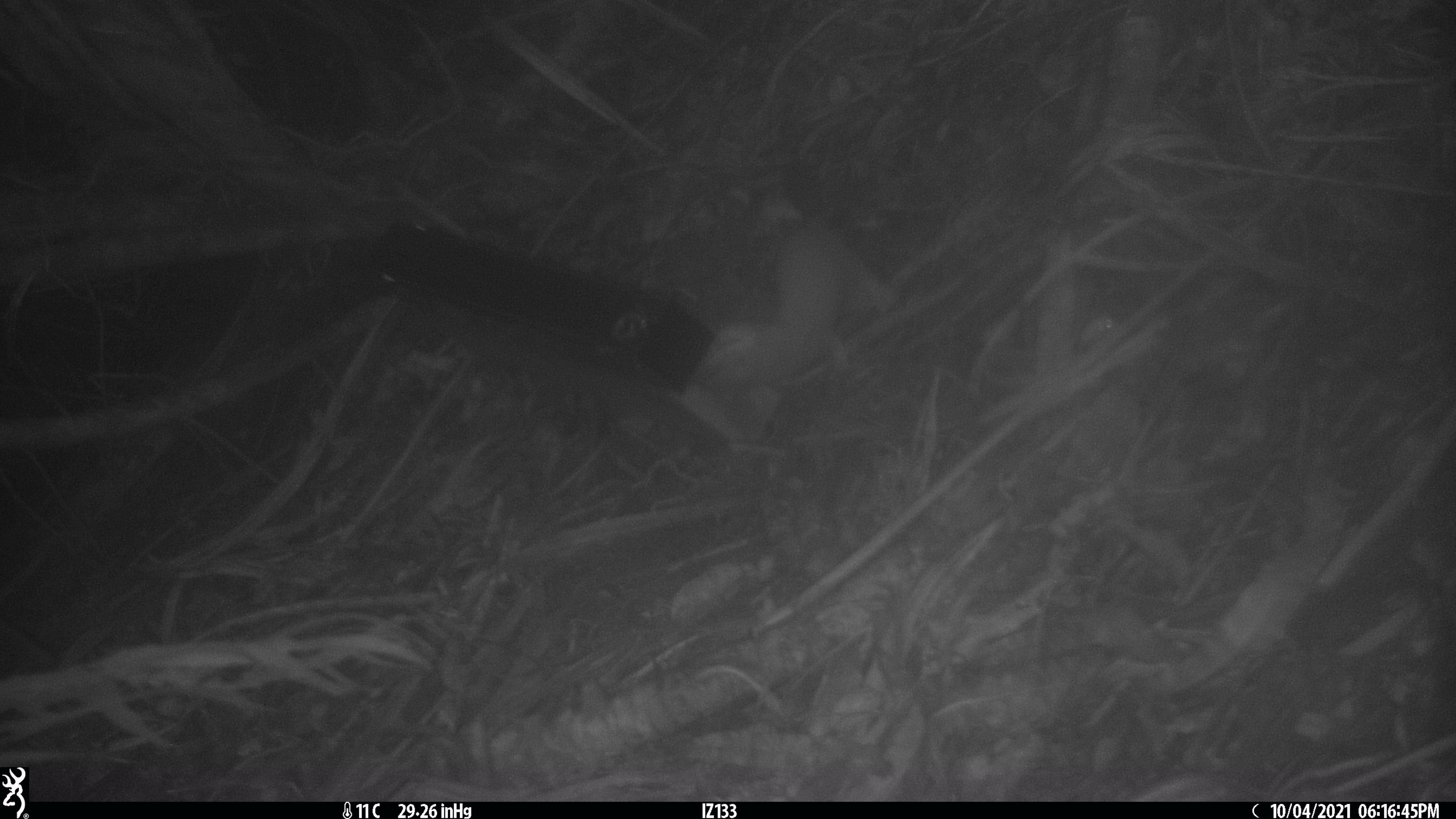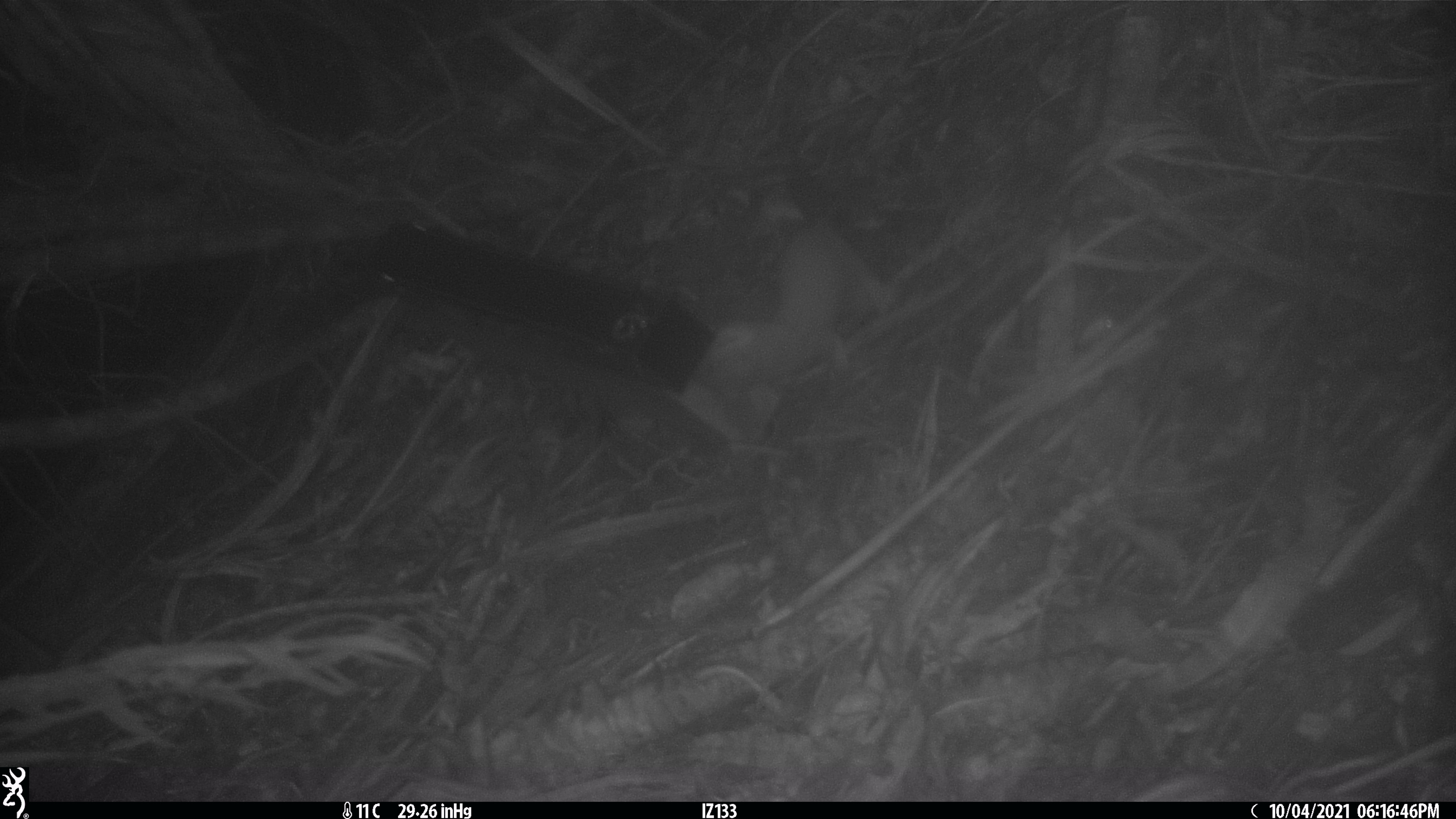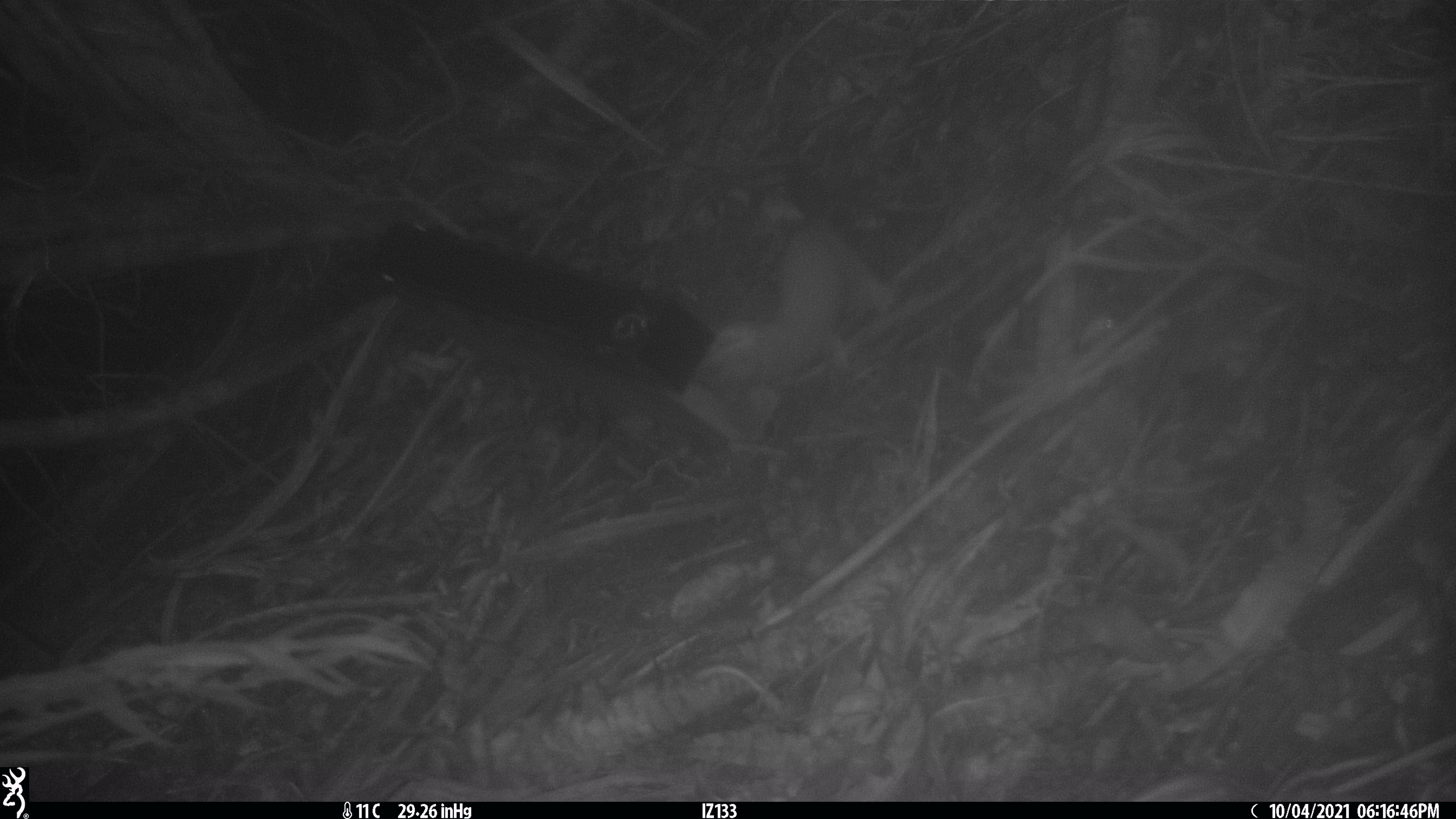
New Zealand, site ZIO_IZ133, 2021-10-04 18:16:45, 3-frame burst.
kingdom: Animalia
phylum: Chordata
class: Mammalia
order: Carnivora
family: Mustelidae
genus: Mustela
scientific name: Mustela erminea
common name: stoat